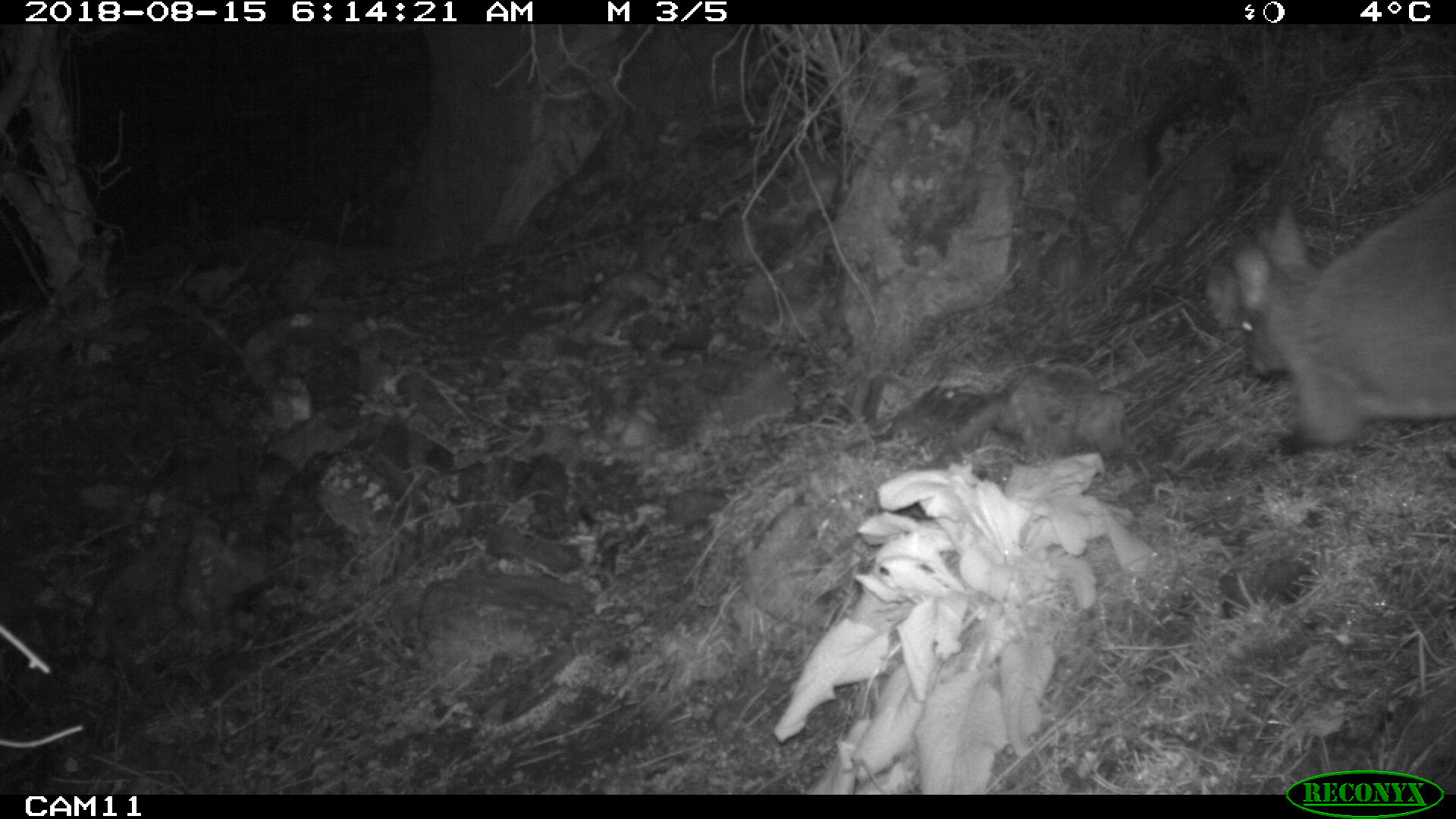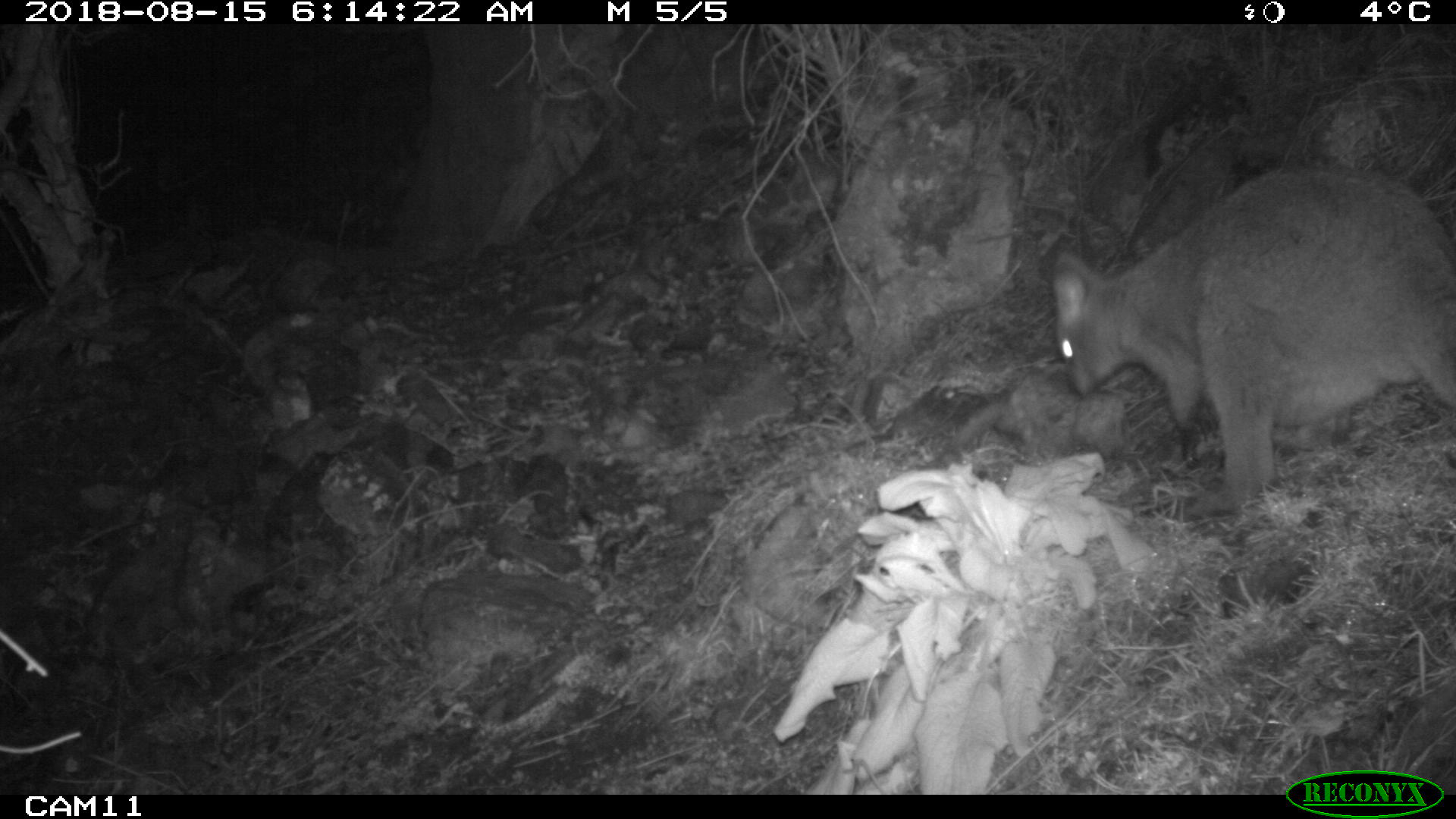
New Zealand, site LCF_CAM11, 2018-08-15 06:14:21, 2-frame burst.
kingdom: Animalia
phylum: Chordata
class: Mammalia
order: Diprotodontia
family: Macropodidae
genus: Notamacropus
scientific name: Notamacropus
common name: wallaby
Wallaby (Notamacropus).